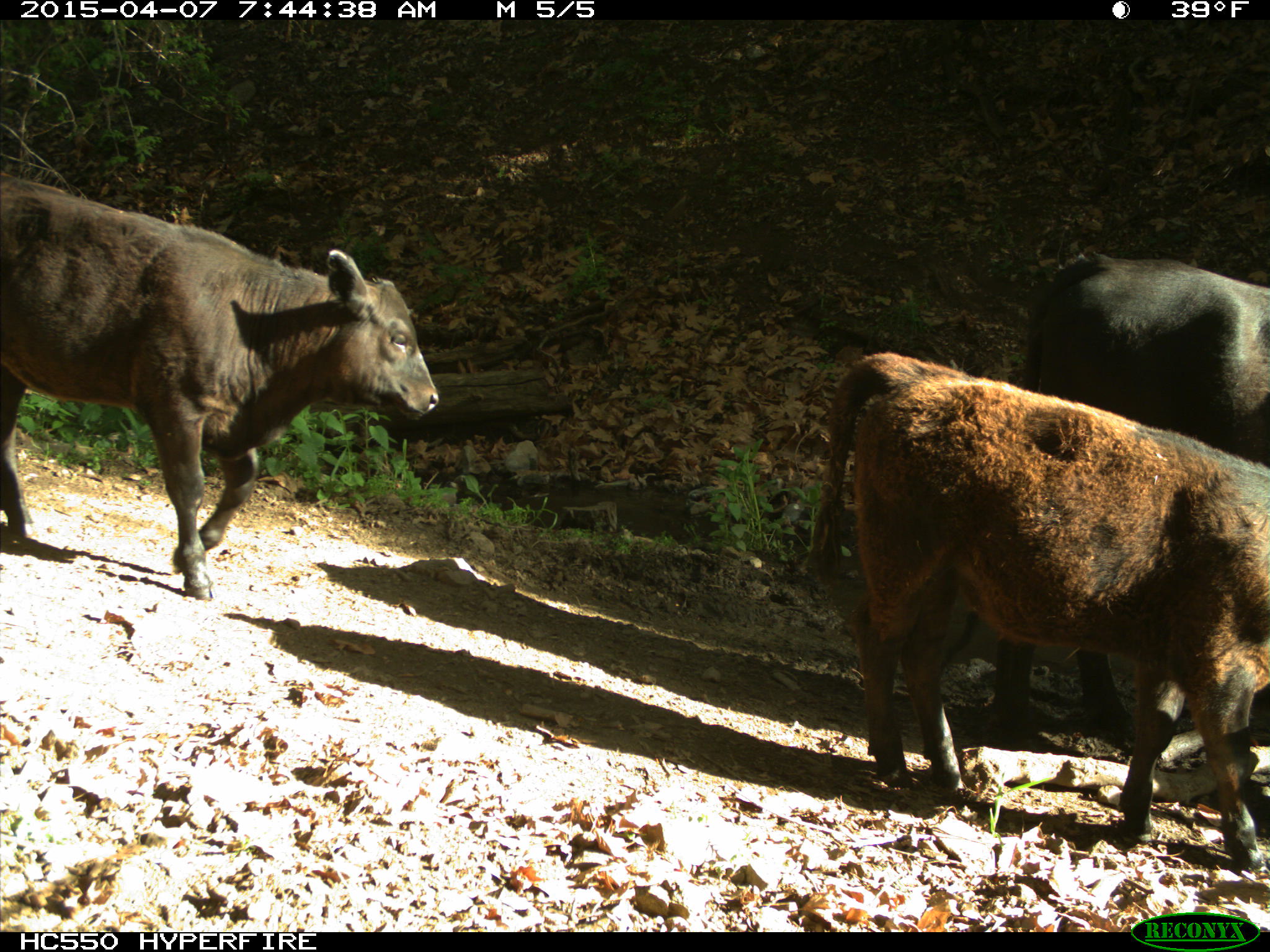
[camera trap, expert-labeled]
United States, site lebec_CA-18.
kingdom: Animalia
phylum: Chordata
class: Mammalia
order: Artiodactyla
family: Bovidae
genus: Bos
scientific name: Bos taurus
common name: domestic cow